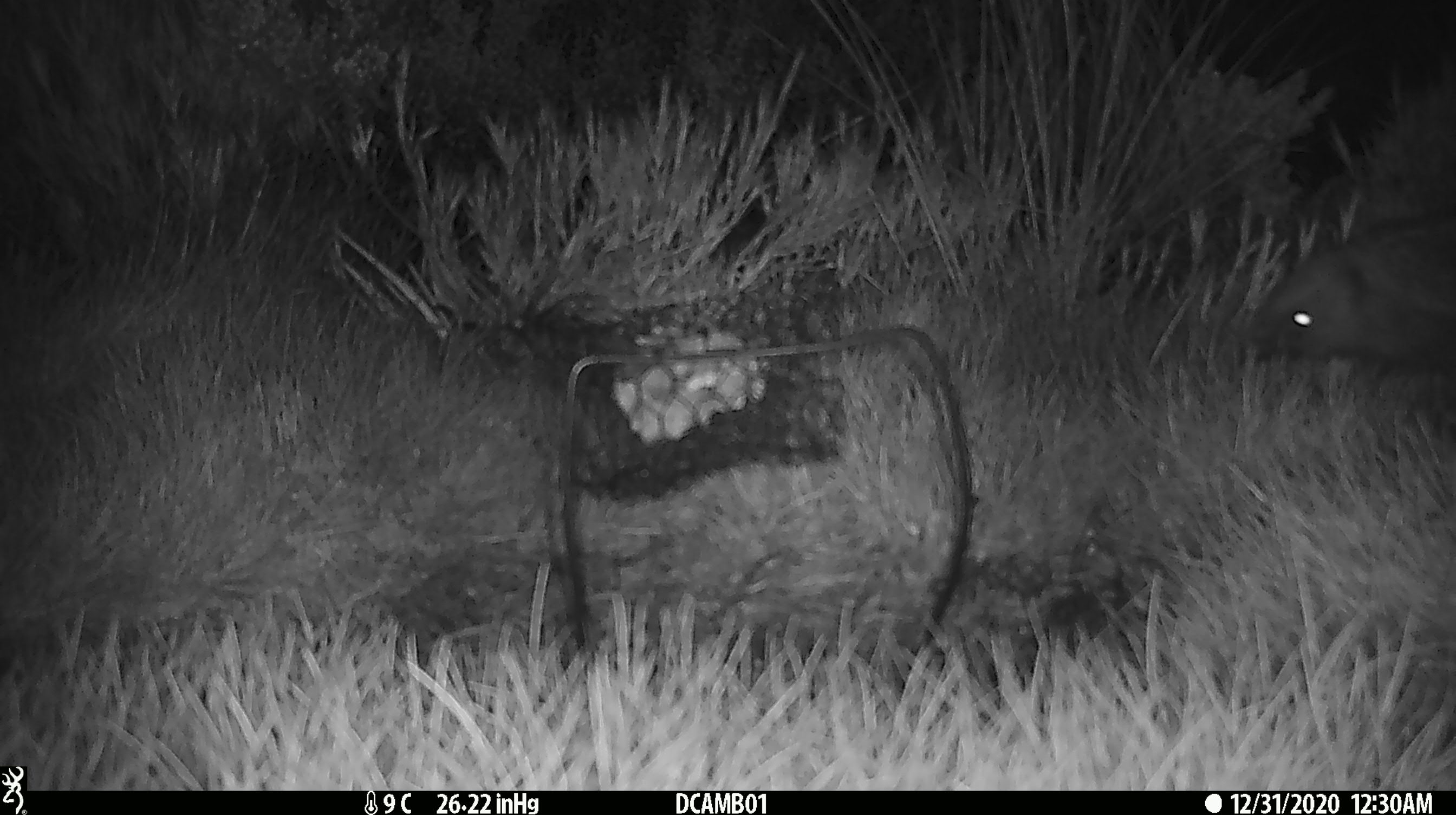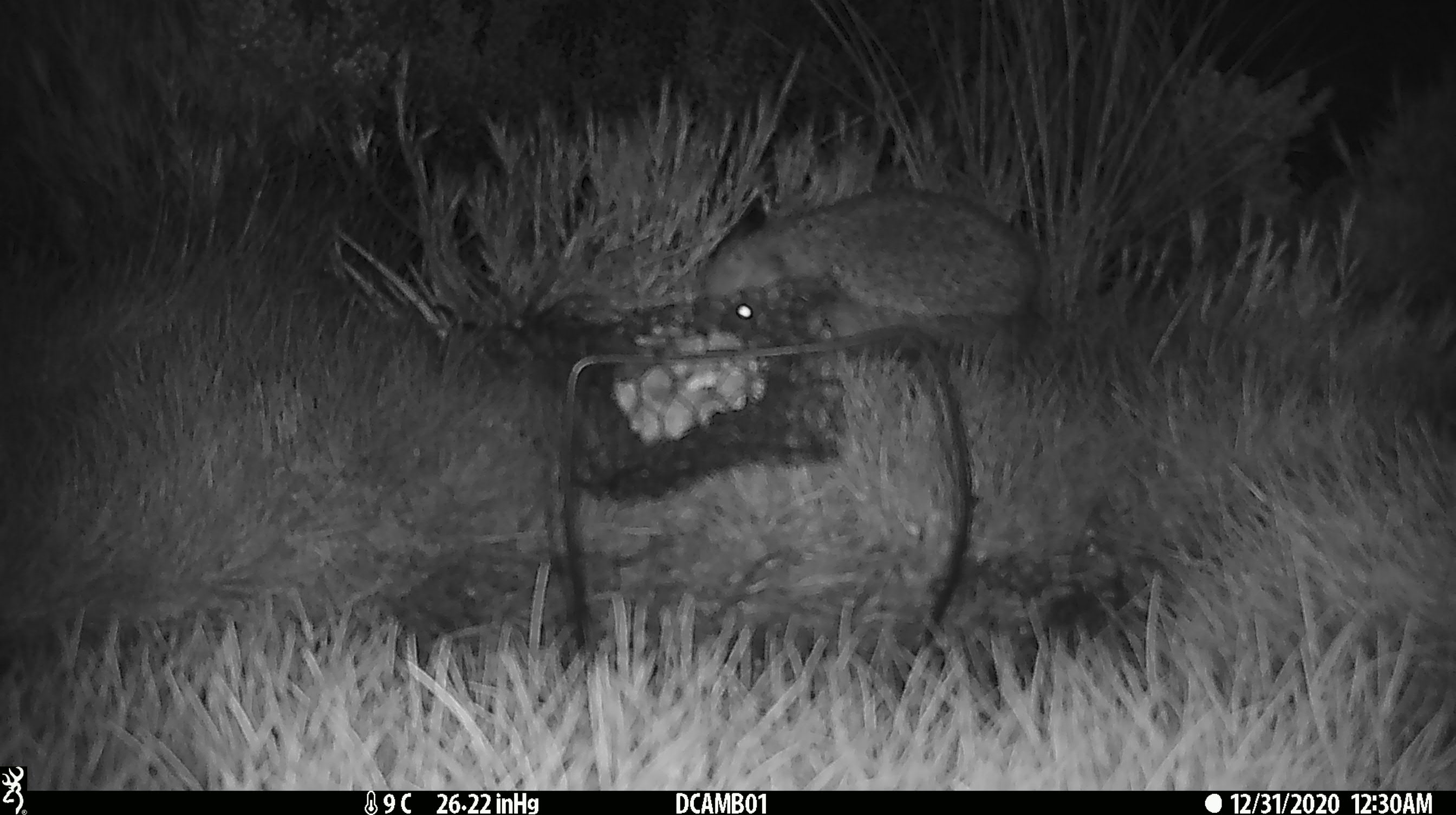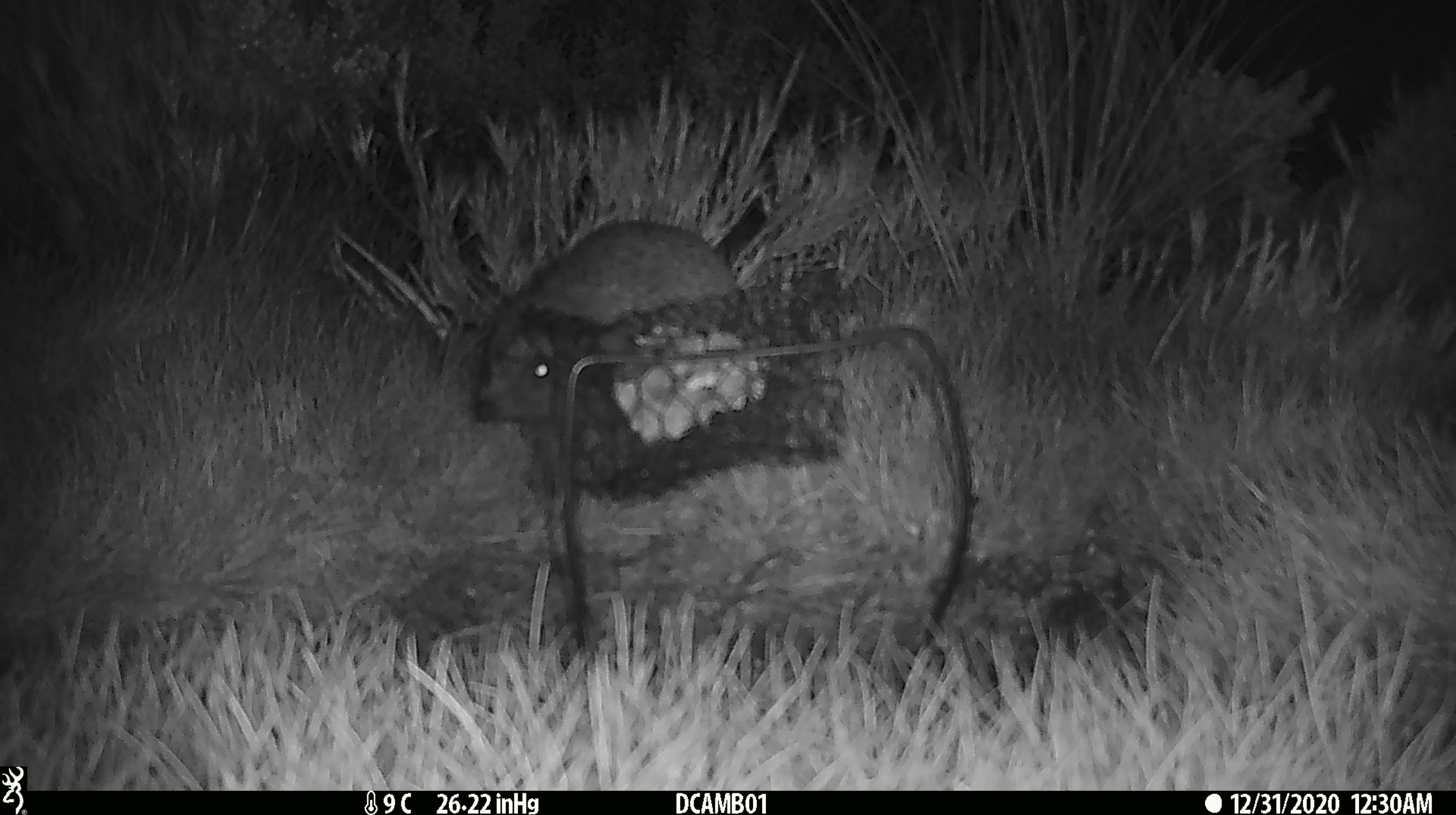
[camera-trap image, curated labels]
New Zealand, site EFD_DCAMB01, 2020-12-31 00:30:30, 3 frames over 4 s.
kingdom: Animalia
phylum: Chordata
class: Mammalia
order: Eulipotyphla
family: Erinaceidae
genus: Erinaceus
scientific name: Erinaceus europaeus europaeus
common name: european hedgehog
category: hedgehog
Hedgehog (european hedgehog) (Erinaceus europaeus europaeus).